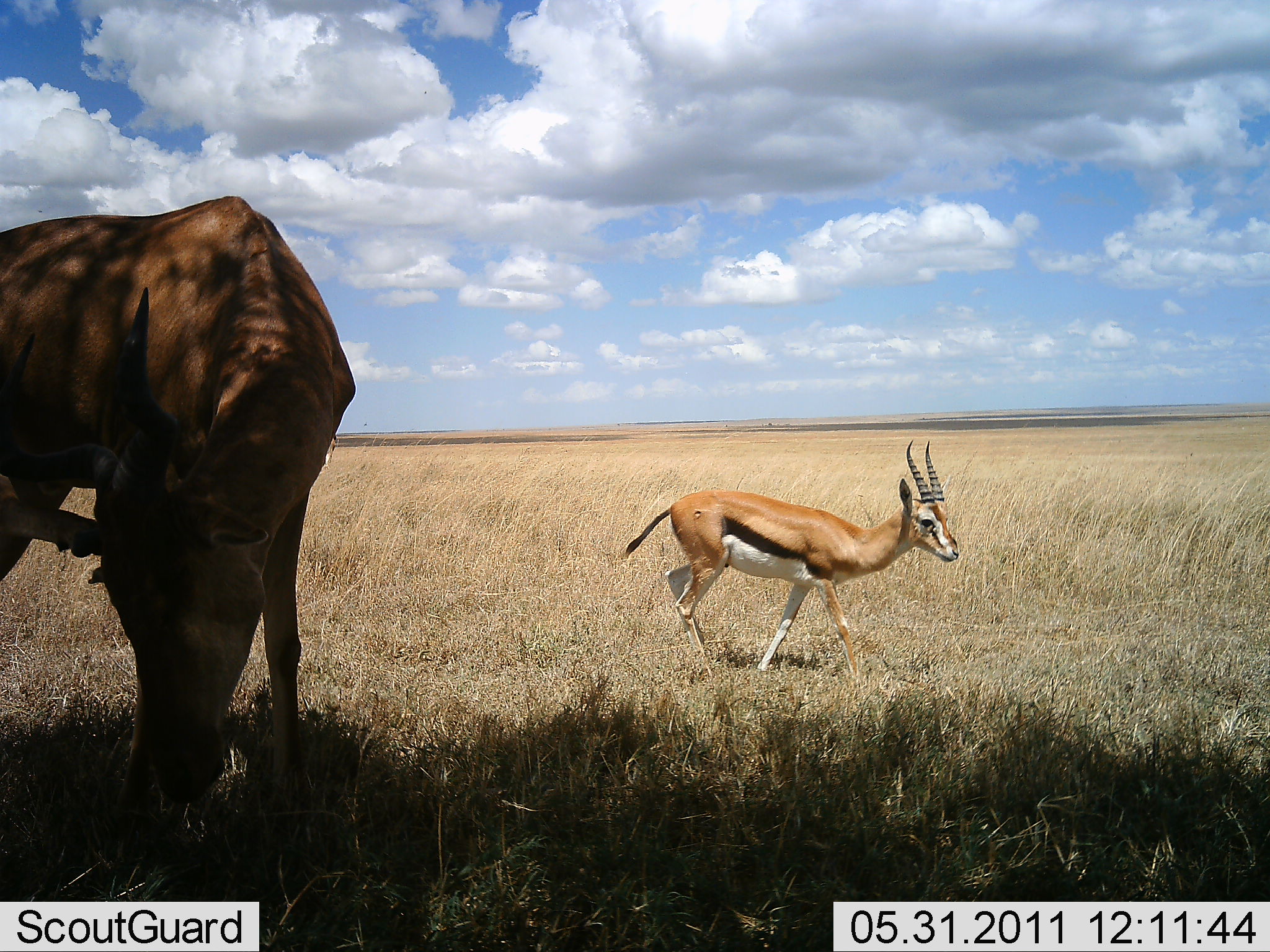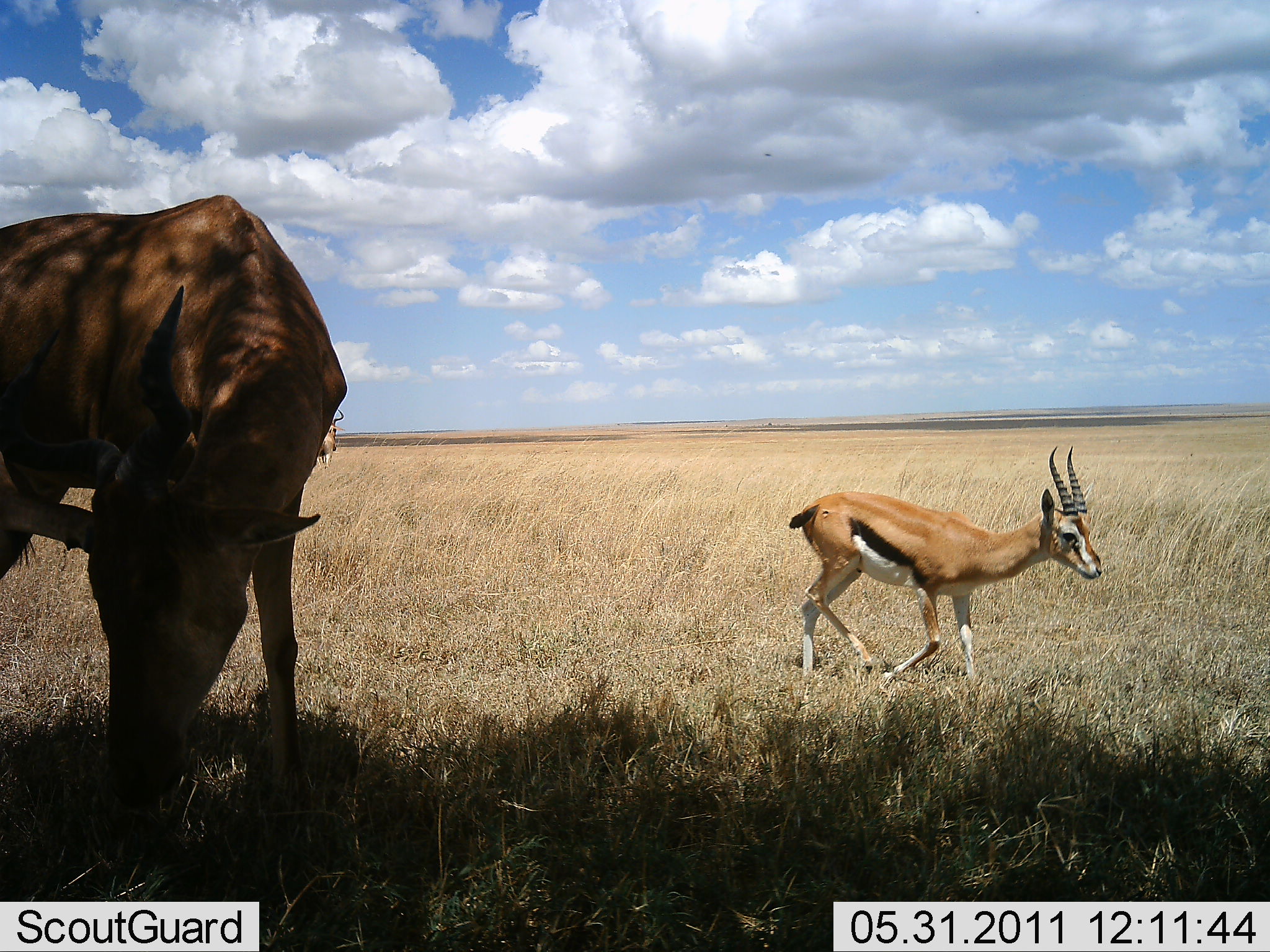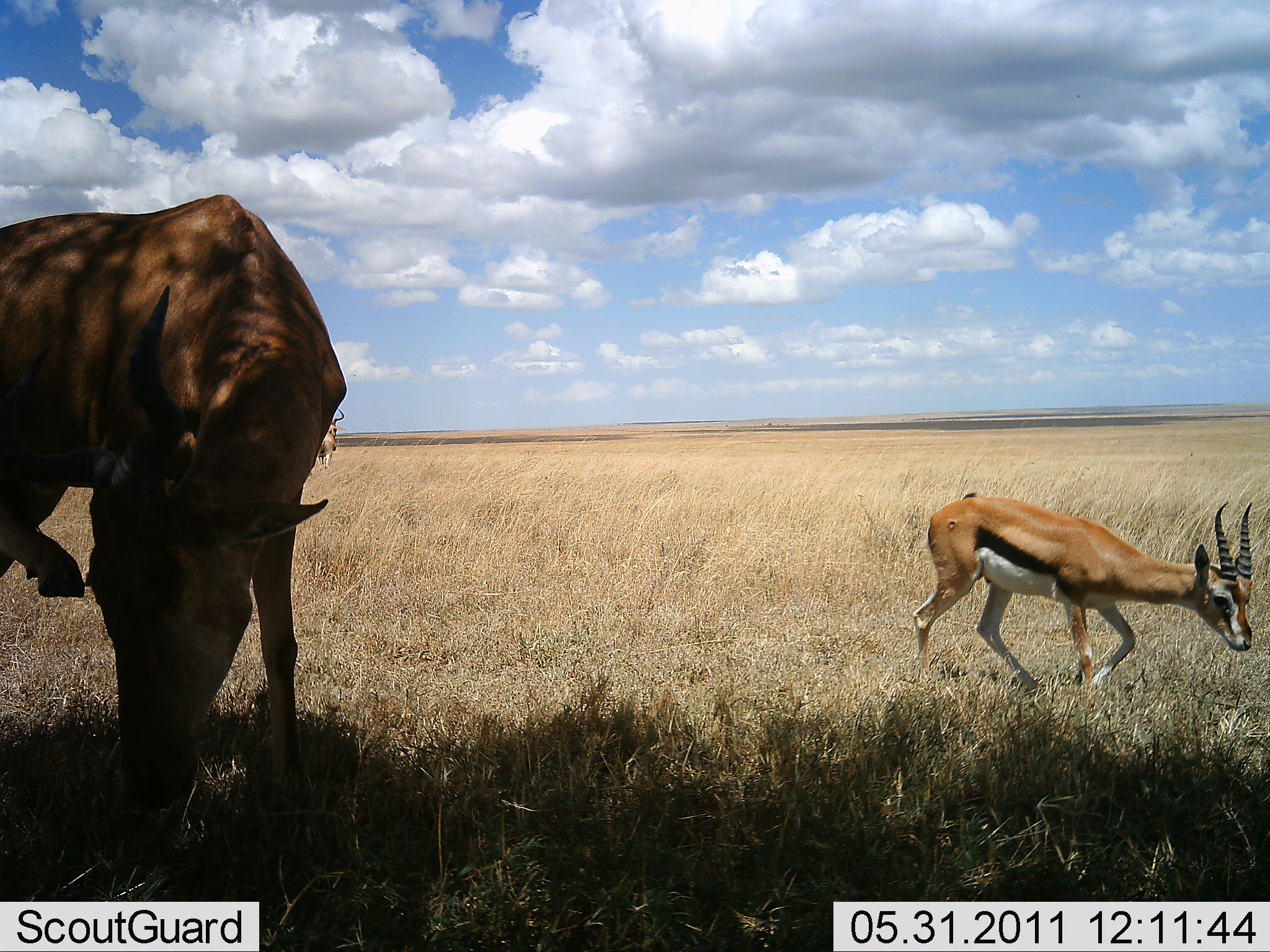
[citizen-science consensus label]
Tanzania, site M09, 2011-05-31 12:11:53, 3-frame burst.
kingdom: Animalia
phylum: Chordata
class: Mammalia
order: Artiodactyla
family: Bovidae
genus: Eudorcas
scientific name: Eudorcas thomsonii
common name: thomson's gazelle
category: gazellethomsons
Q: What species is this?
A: Gazellethomsons (thomson's gazelle) (Eudorcas thomsonii).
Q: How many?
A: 1.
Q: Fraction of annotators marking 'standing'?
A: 8%.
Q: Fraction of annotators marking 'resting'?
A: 0%.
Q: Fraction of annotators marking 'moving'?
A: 92%.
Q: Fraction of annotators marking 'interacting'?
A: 0%.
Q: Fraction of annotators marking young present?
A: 0%.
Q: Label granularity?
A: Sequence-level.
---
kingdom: Animalia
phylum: Chordata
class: Mammalia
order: Artiodactyla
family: Bovidae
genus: Alcelaphus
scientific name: Alcelaphus buselaphus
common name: hartebeest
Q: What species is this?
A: Hartebeest (Alcelaphus buselaphus).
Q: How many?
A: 1.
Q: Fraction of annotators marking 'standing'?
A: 50%.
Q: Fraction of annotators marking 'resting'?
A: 0%.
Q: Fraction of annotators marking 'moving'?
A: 0%.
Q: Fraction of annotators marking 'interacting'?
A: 0%.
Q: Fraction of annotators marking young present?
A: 0%.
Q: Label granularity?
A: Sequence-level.